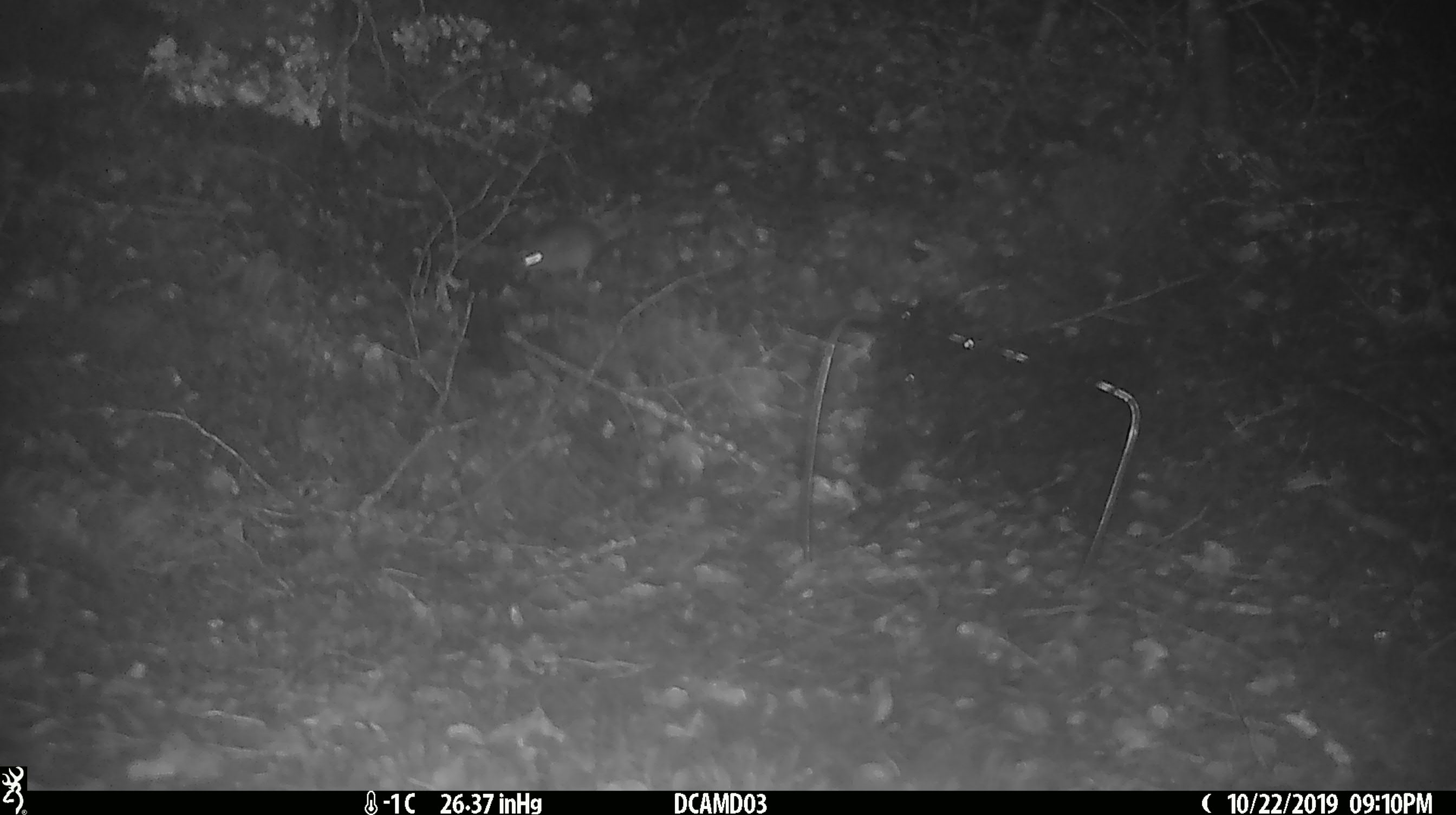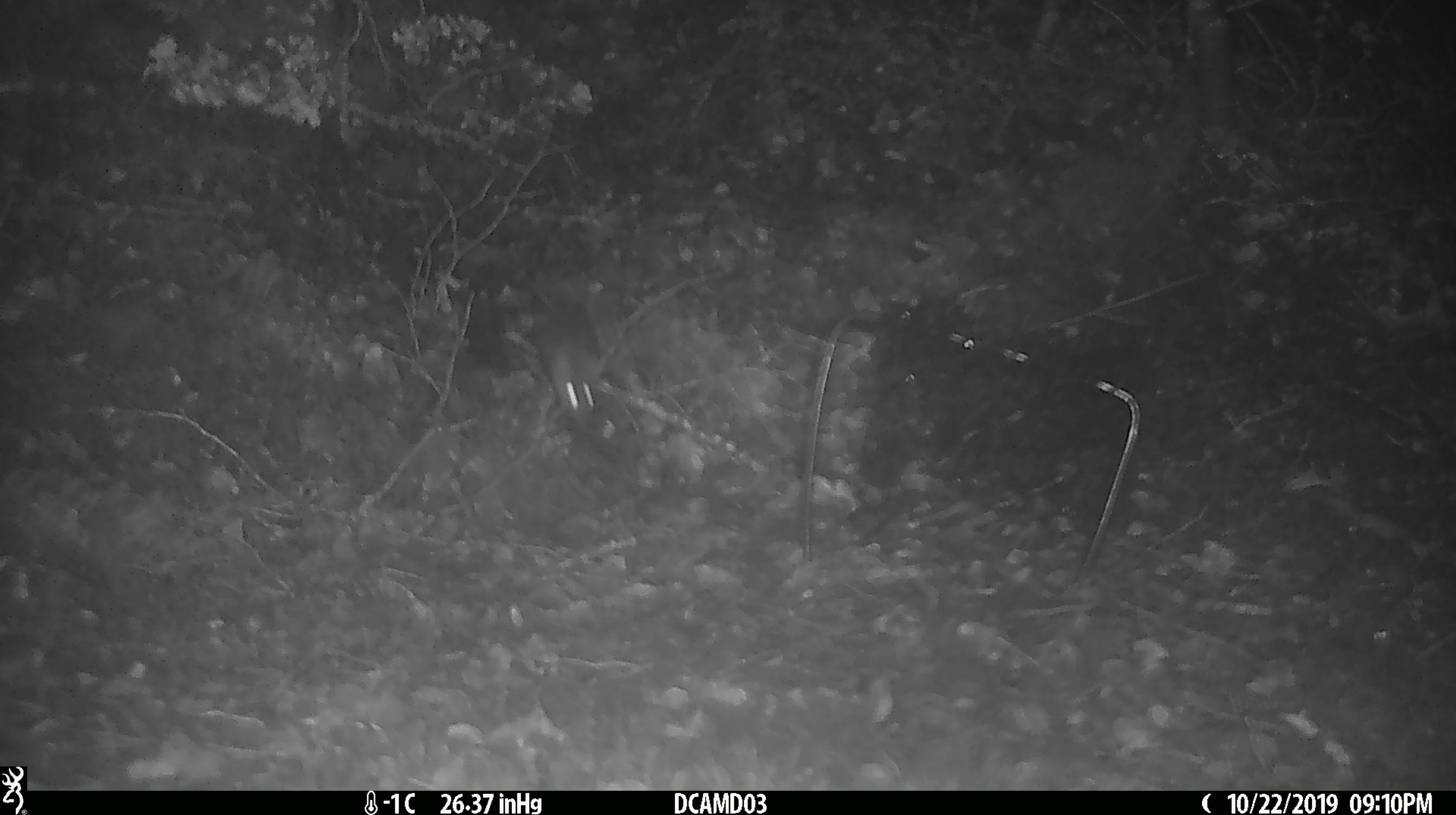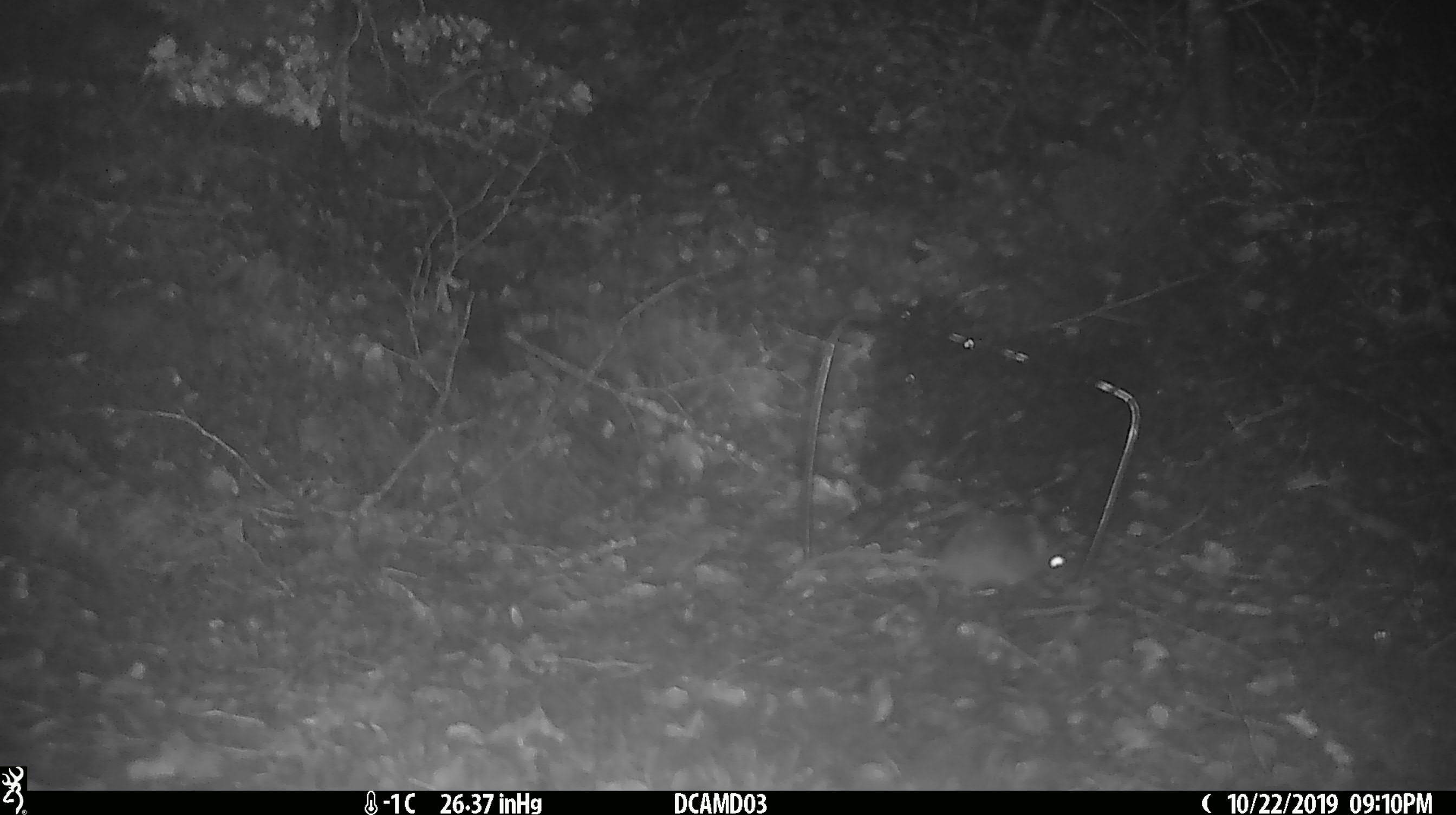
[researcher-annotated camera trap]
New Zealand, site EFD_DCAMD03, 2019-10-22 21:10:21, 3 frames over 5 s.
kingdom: Animalia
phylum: Chordata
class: Mammalia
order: Rodentia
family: Muridae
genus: Mus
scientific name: Mus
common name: mouse